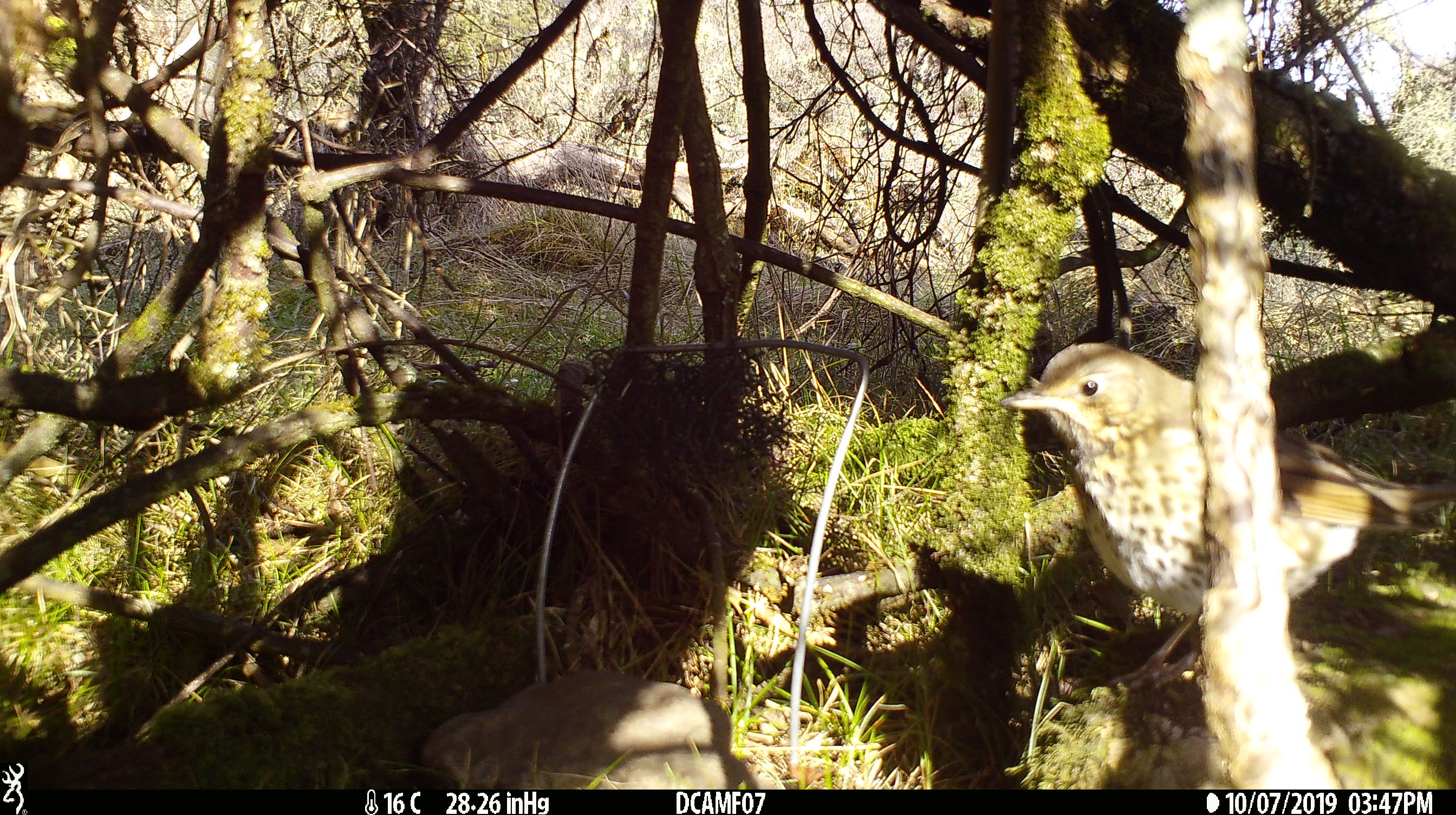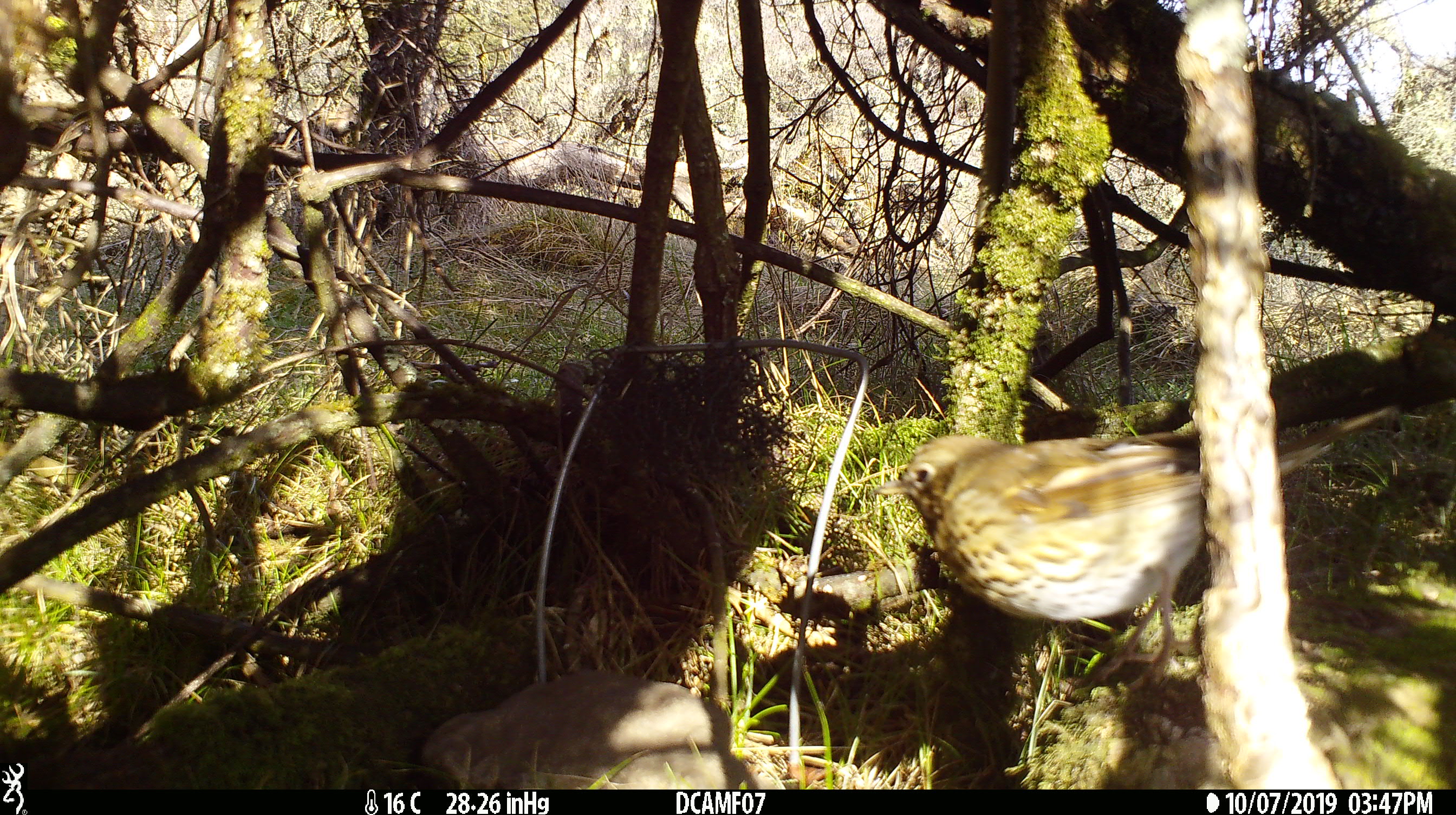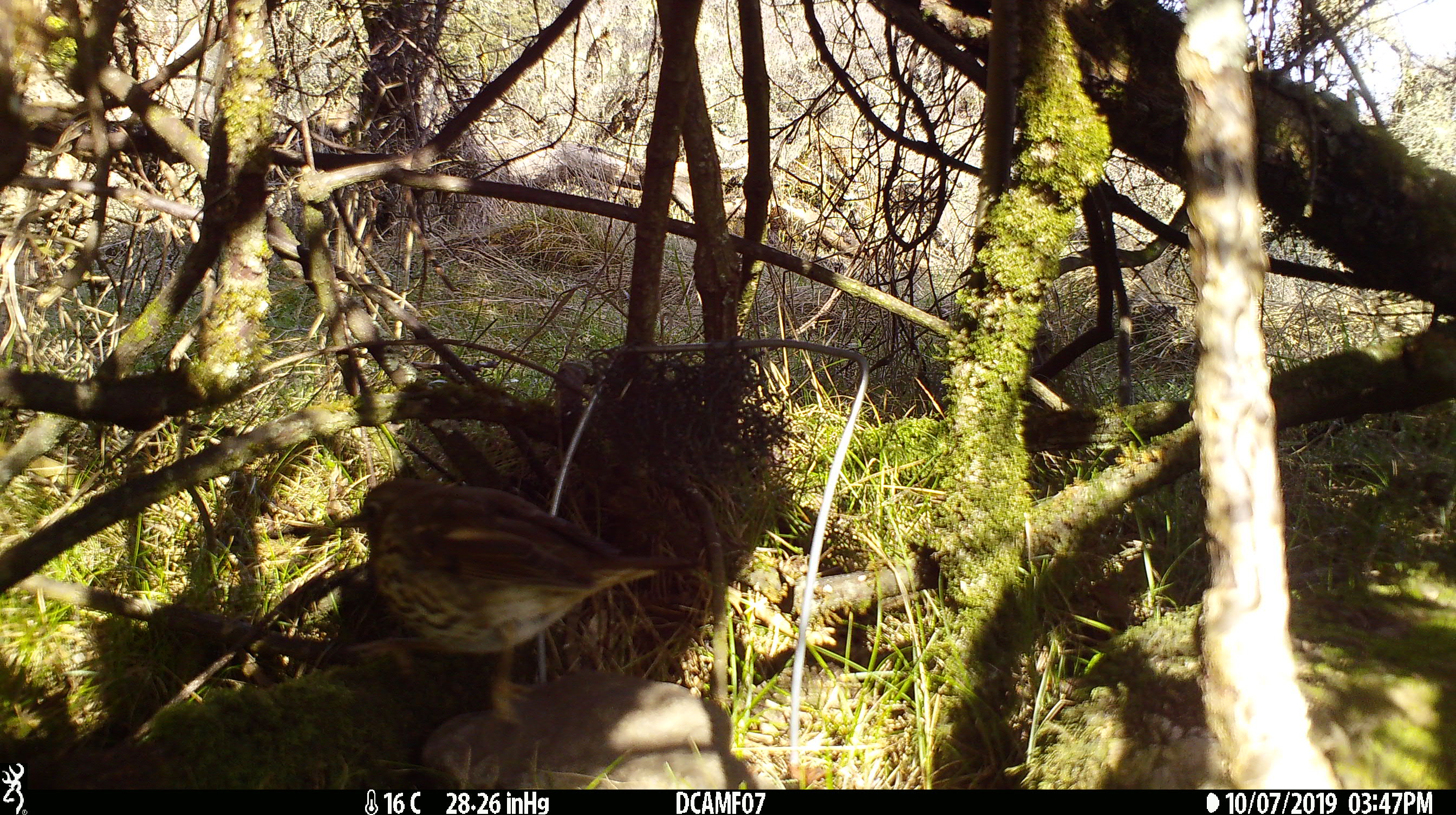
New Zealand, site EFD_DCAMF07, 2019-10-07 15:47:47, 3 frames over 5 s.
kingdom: Animalia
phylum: Chordata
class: Aves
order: Passeriformes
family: Turdidae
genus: Turdus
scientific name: Turdus philomelos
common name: song thrush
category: thrush